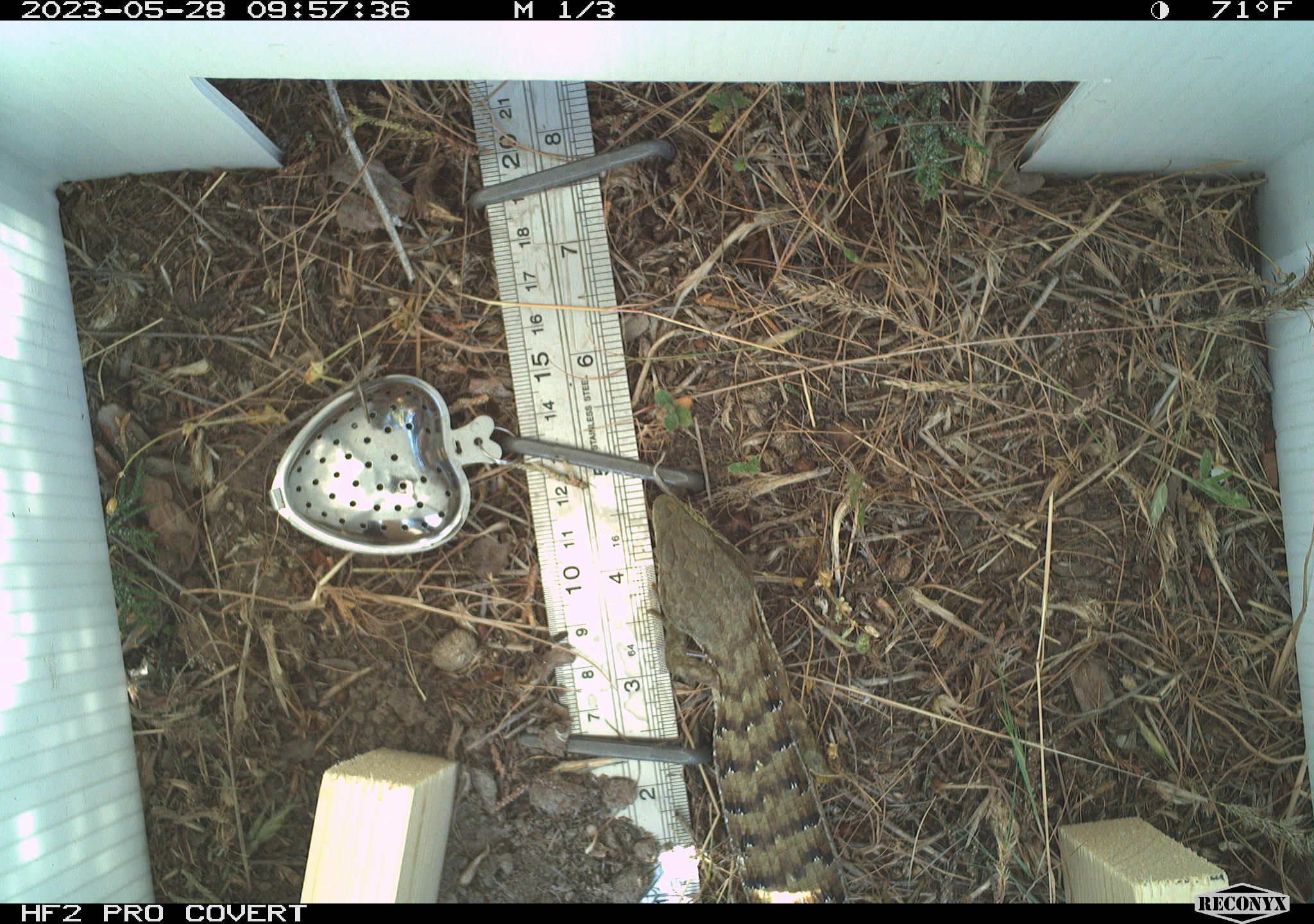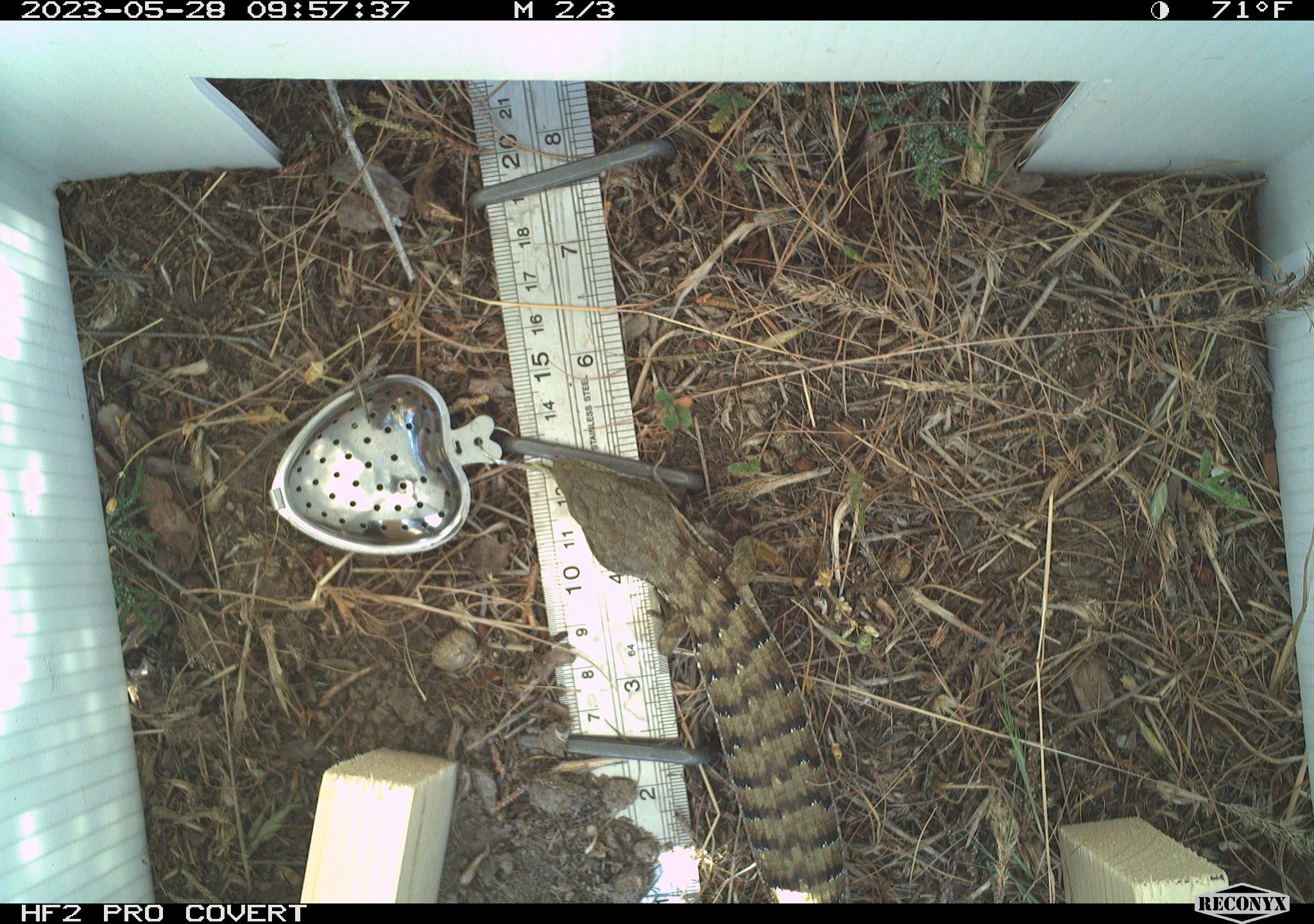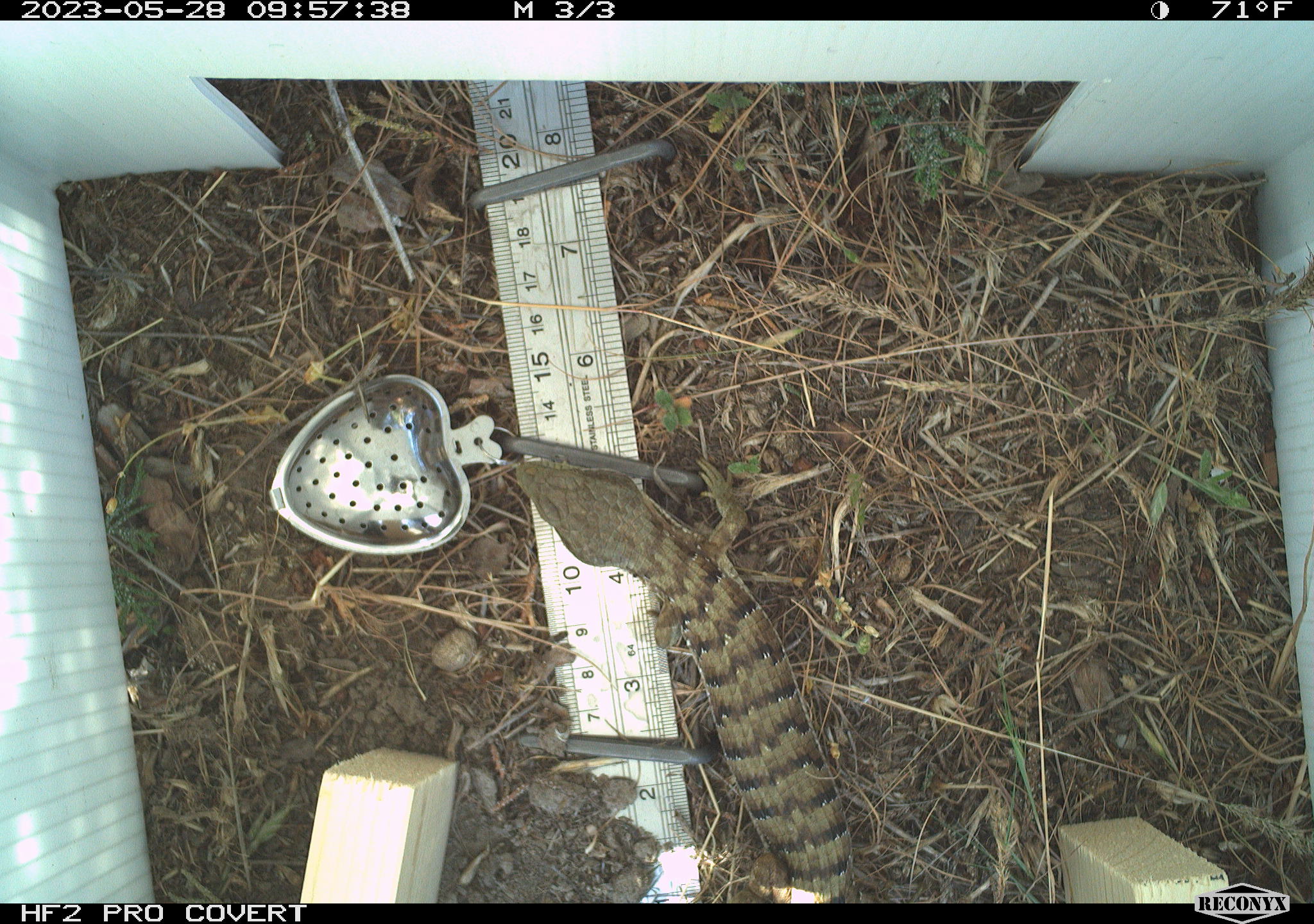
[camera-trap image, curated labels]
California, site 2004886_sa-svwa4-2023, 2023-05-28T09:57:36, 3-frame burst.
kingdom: Animalia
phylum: Chordata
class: Reptilia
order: Squamata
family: Anguidae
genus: Elgaria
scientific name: Elgaria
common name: alligator lizards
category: elgaria species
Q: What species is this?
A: Elgaria species (alligator lizards) (Elgaria).